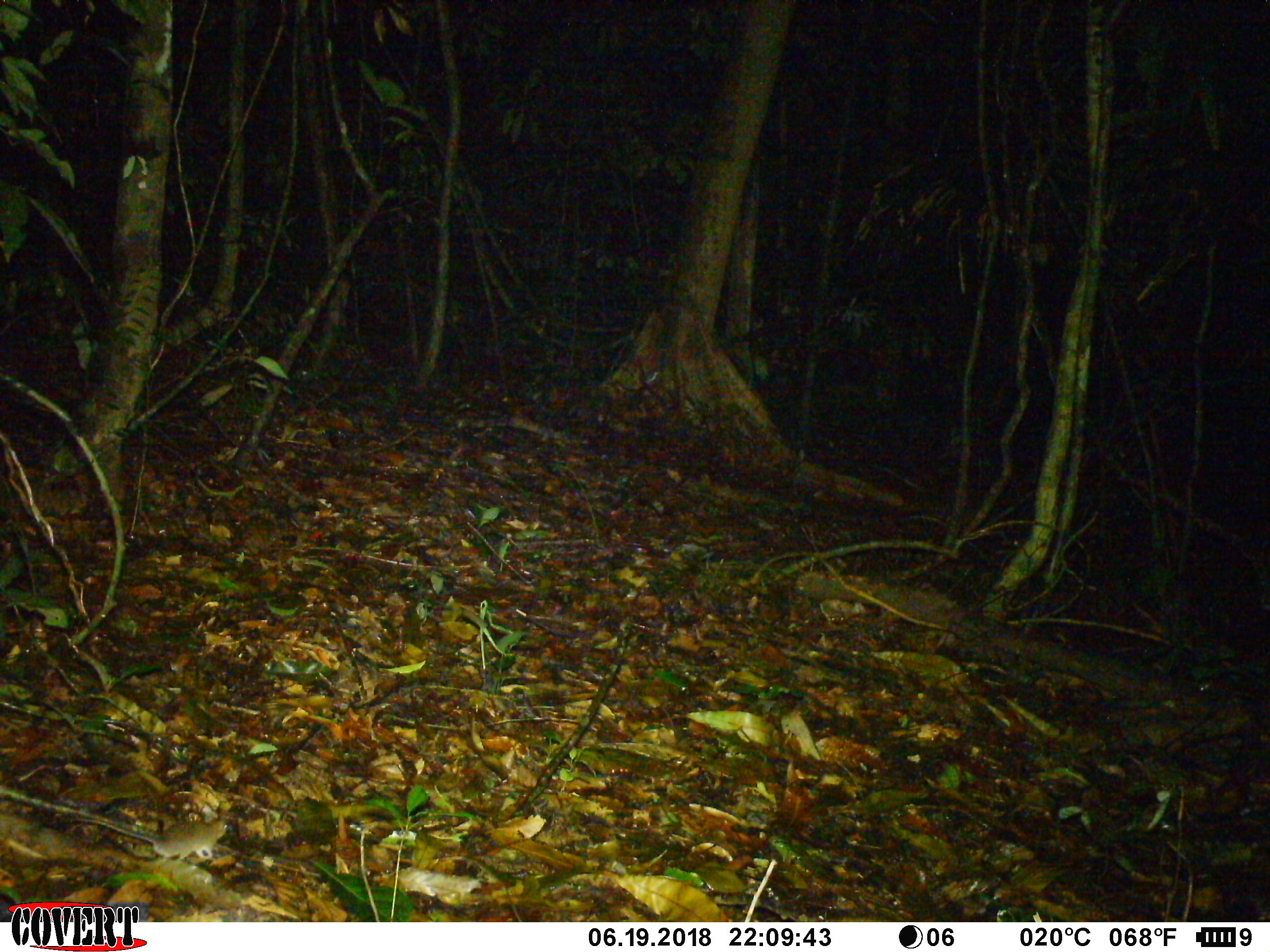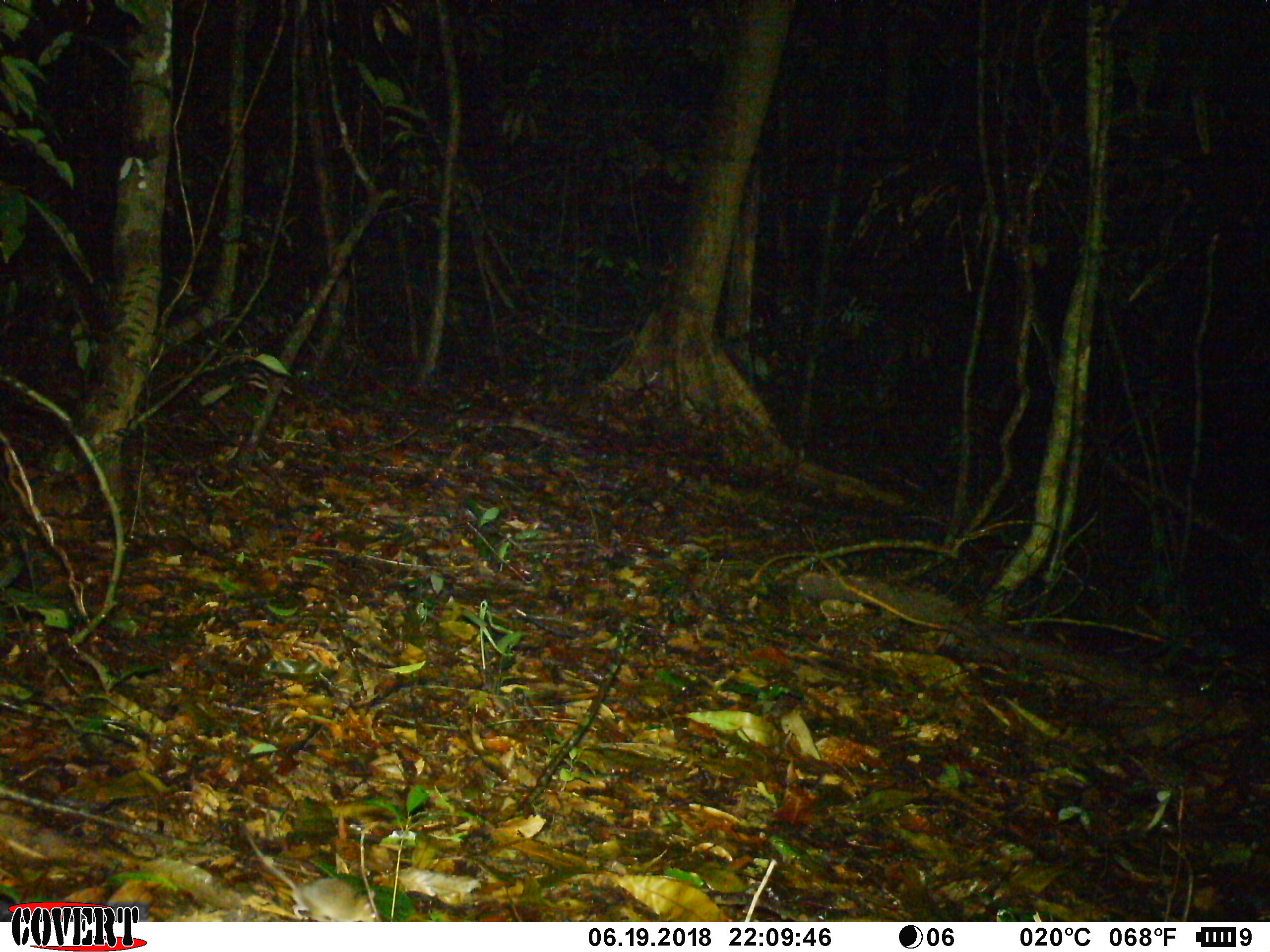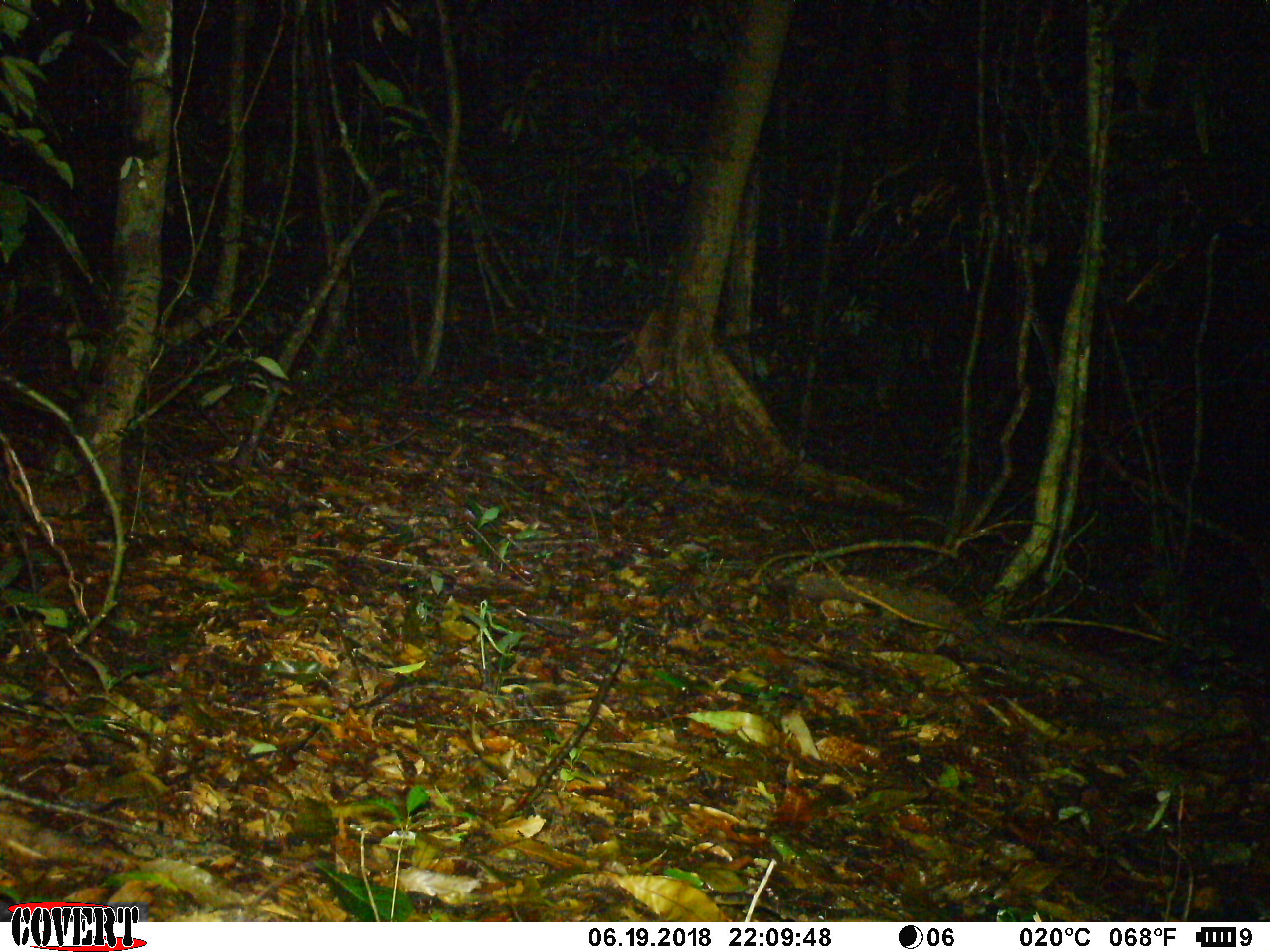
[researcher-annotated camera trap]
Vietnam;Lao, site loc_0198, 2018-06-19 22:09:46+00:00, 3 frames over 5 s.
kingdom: Animalia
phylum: Chordata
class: Mammalia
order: Rodentia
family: Muridae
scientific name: Muridae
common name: old-world mice and rats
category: unidentified murid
Unidentified murid (old-world mice and rats) (Muridae). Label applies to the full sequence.